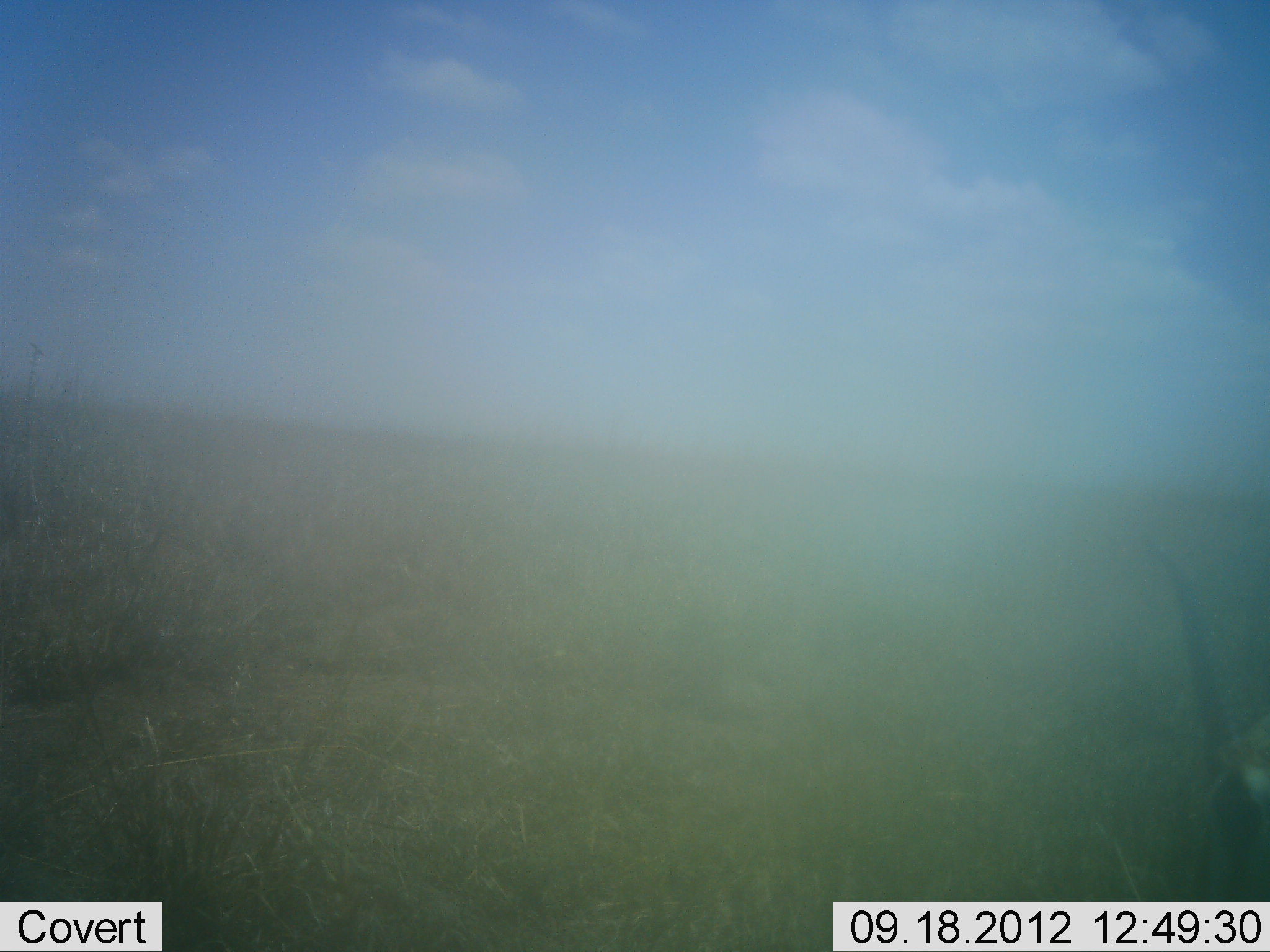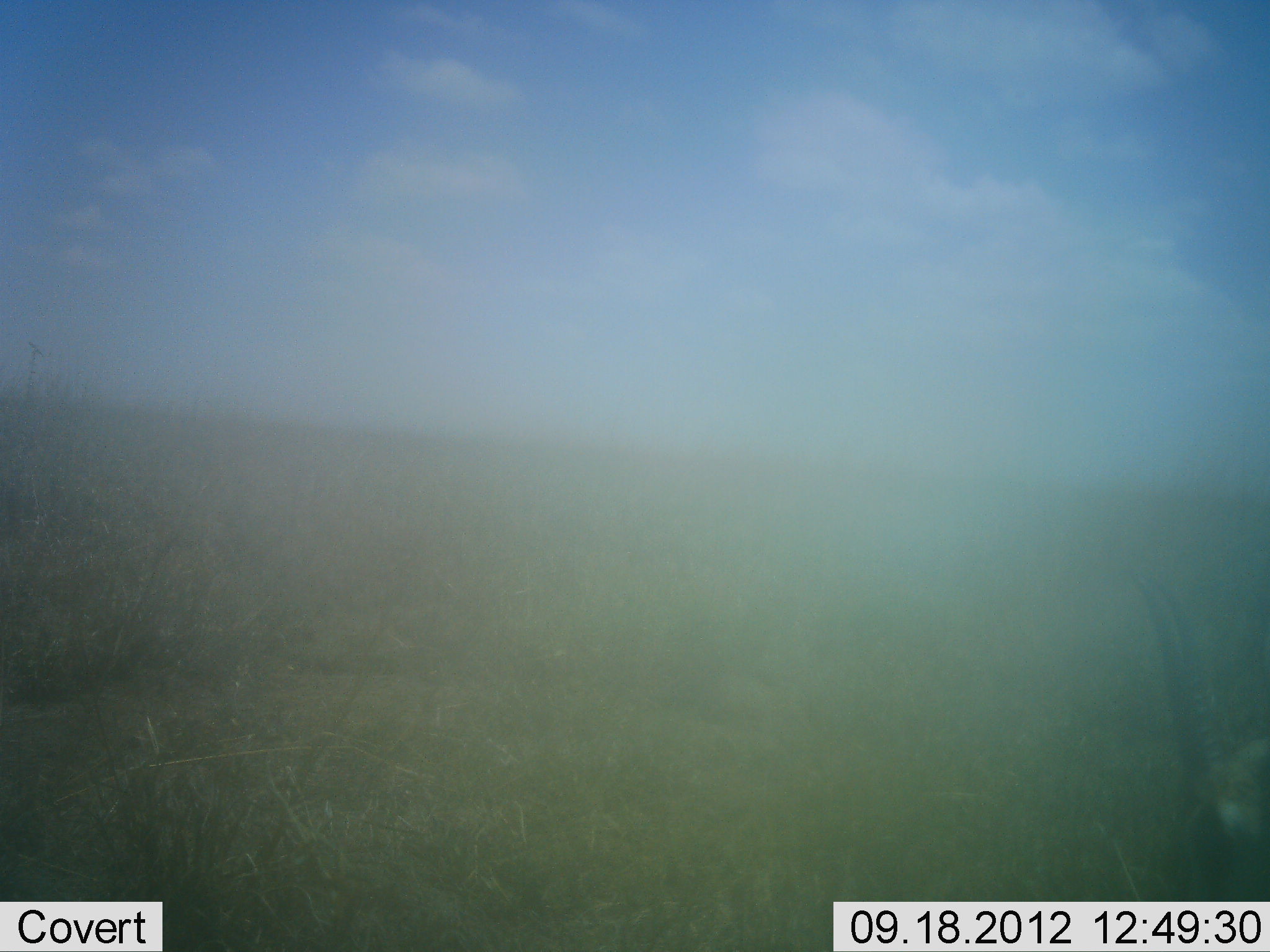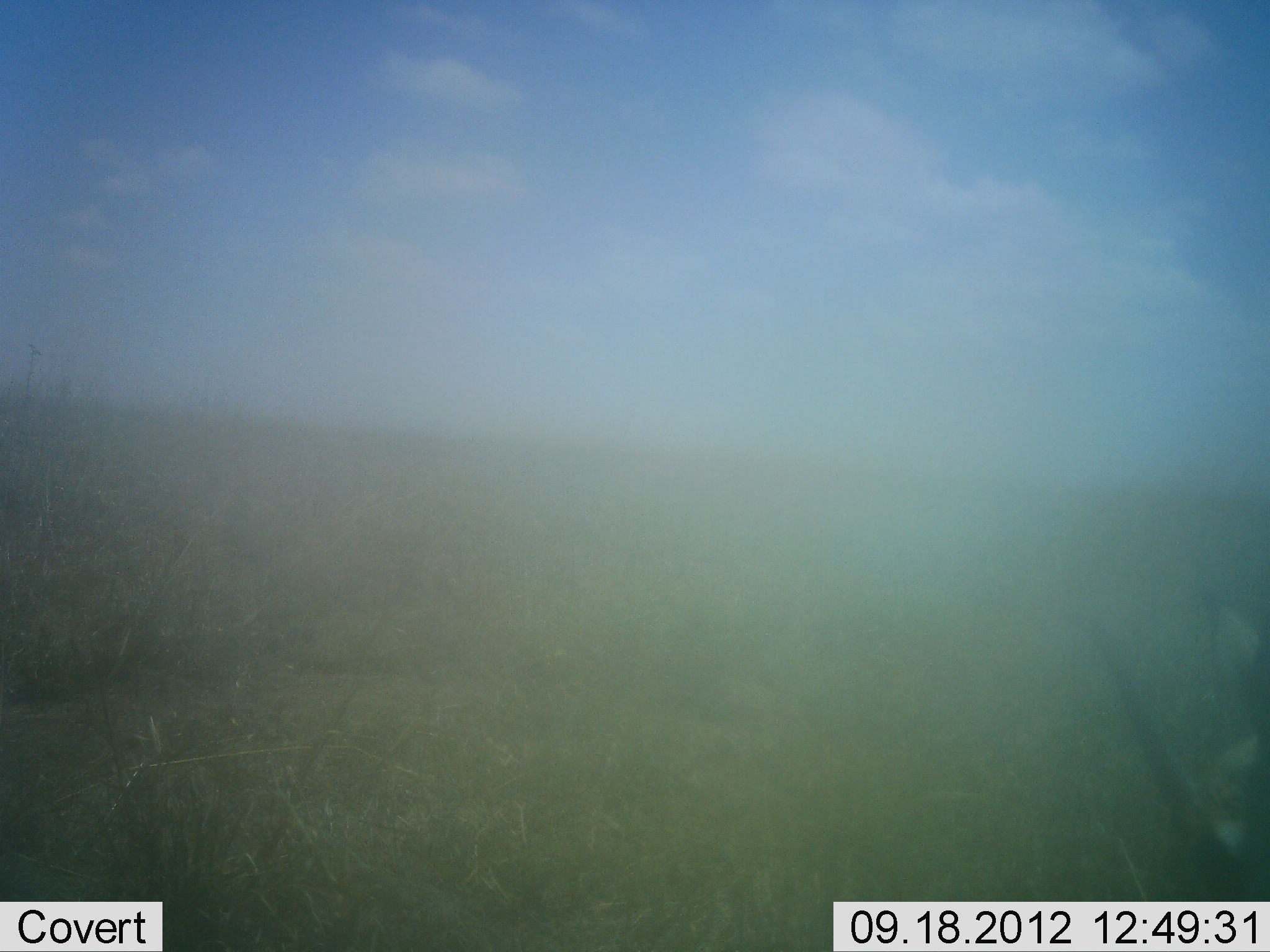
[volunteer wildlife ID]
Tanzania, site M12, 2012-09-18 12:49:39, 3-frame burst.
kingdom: Animalia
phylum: Chordata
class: Mammalia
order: Artiodactyla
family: Bovidae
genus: Nanger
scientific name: Nanger granti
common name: grant's gazelle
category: gazellegrants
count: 1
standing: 30%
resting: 0%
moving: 0%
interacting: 0%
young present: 0%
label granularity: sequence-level